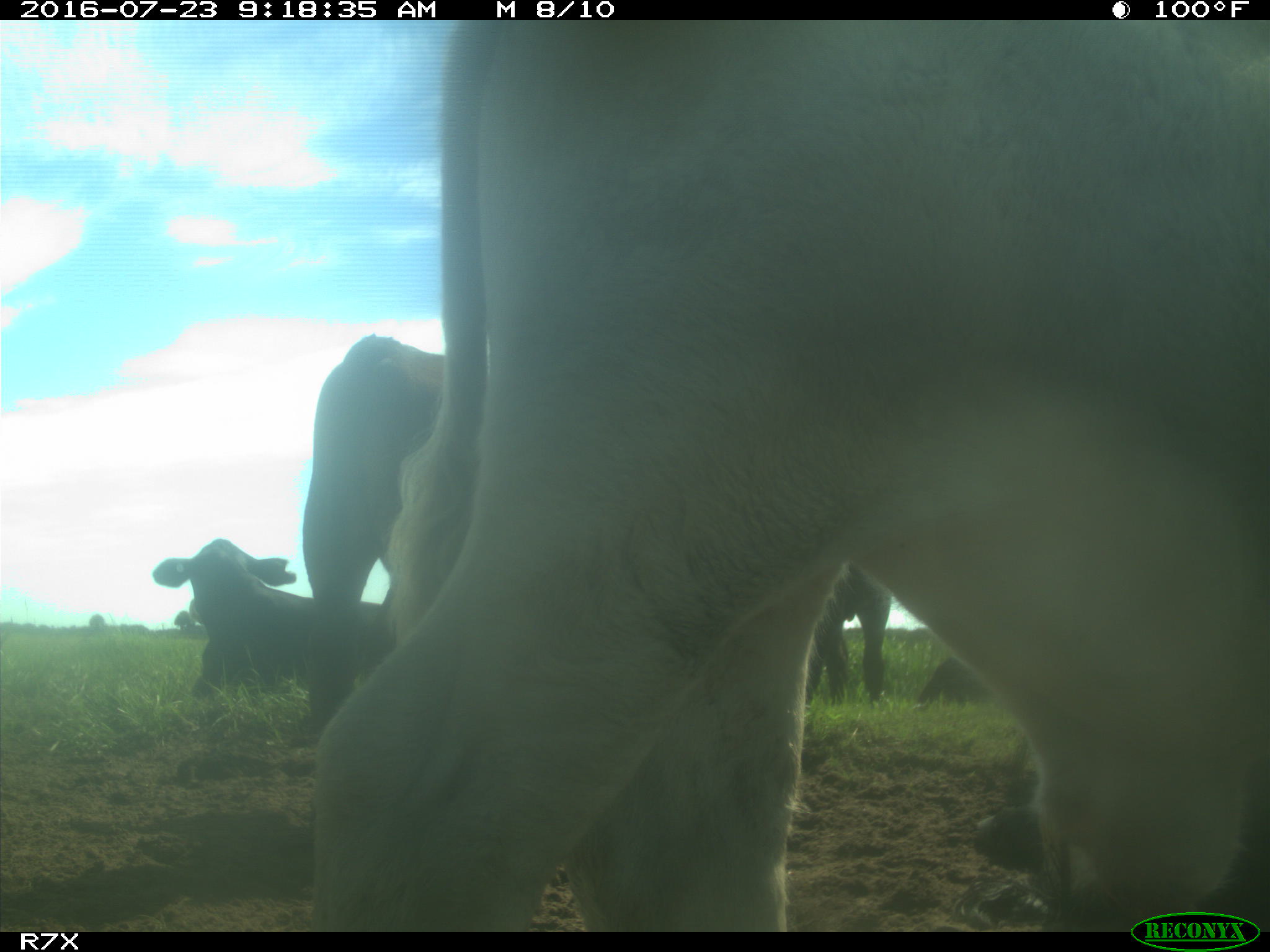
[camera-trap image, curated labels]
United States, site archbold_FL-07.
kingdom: Animalia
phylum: Chordata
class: Mammalia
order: Artiodactyla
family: Bovidae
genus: Bos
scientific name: Bos taurus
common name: domestic cow